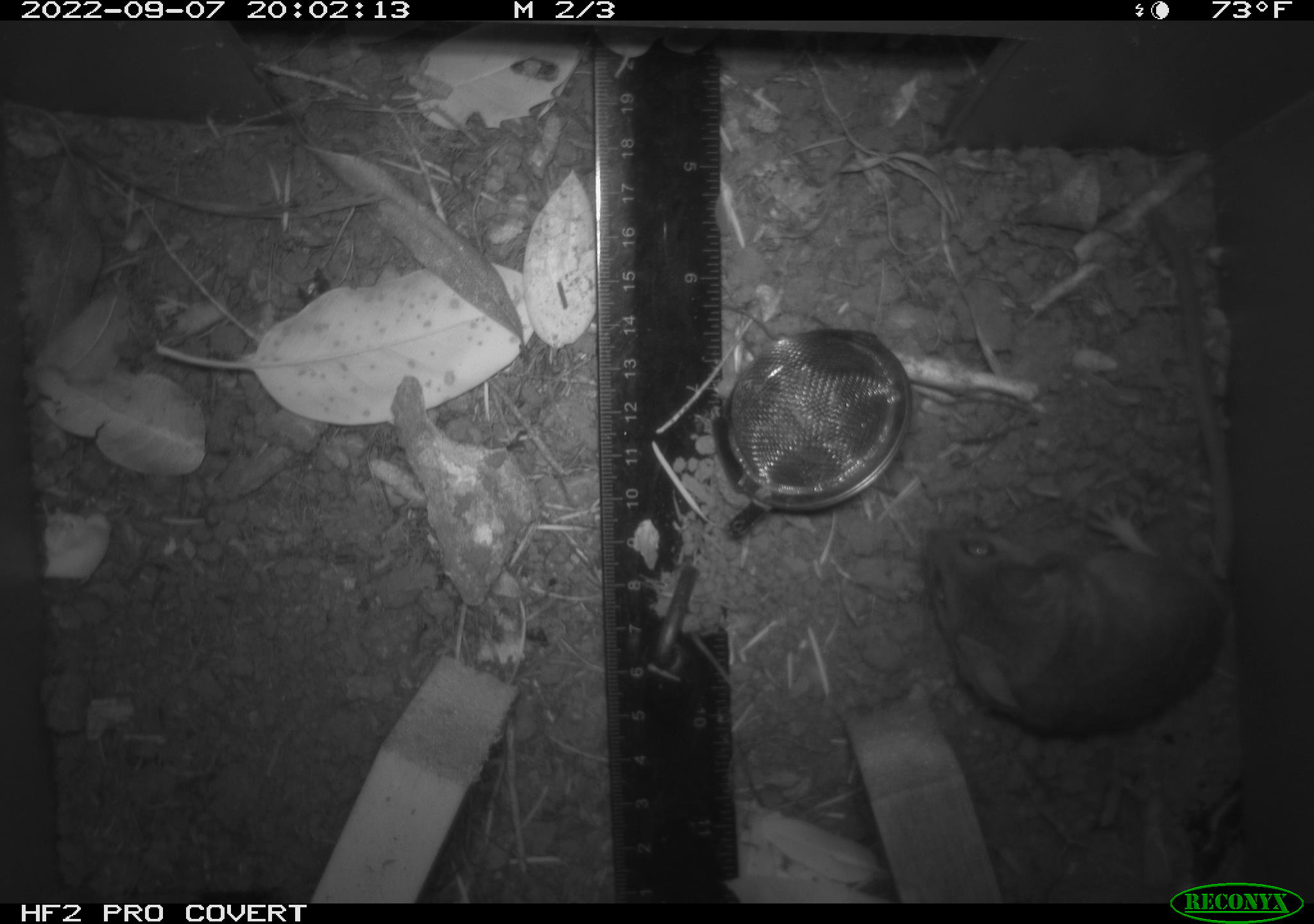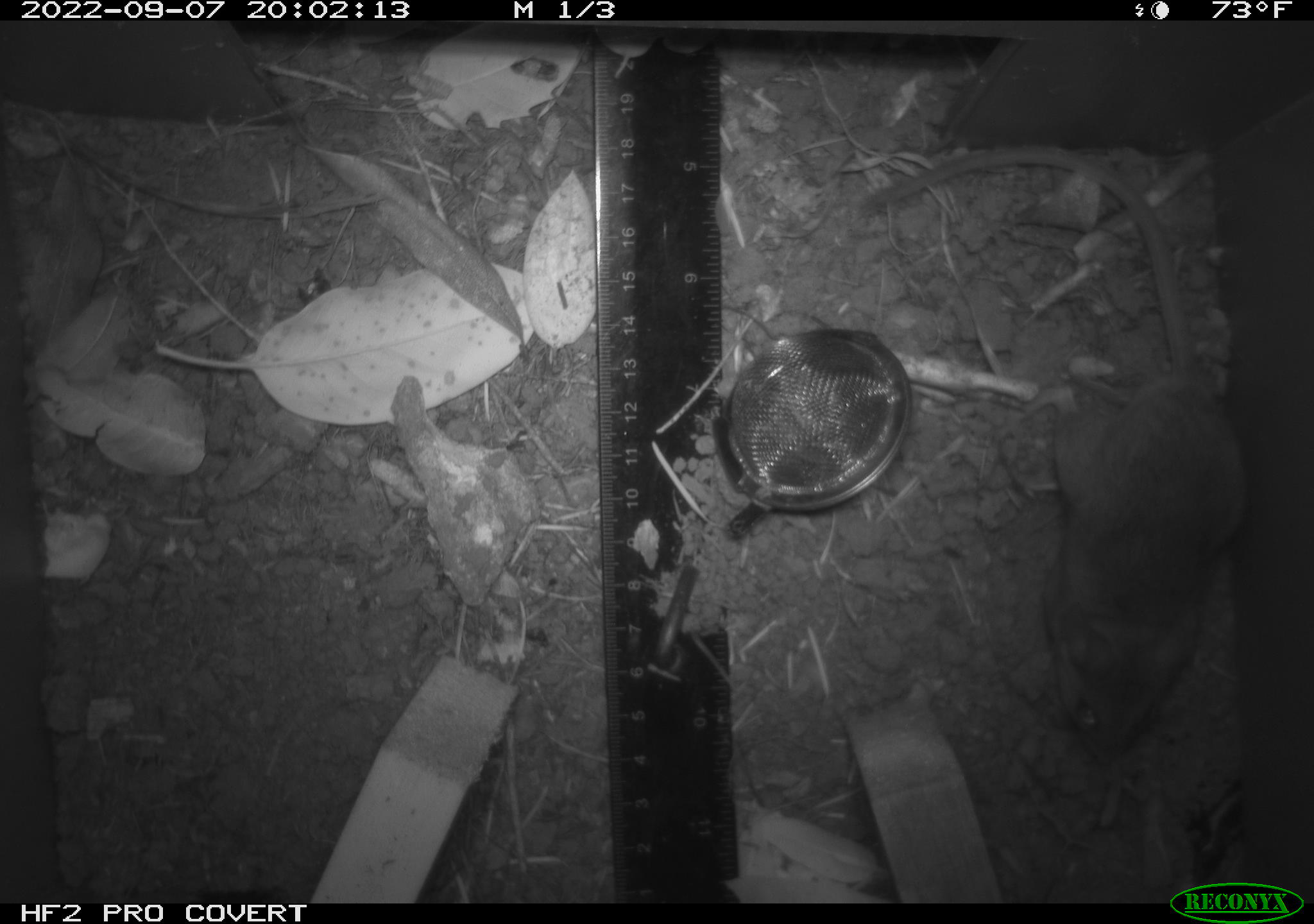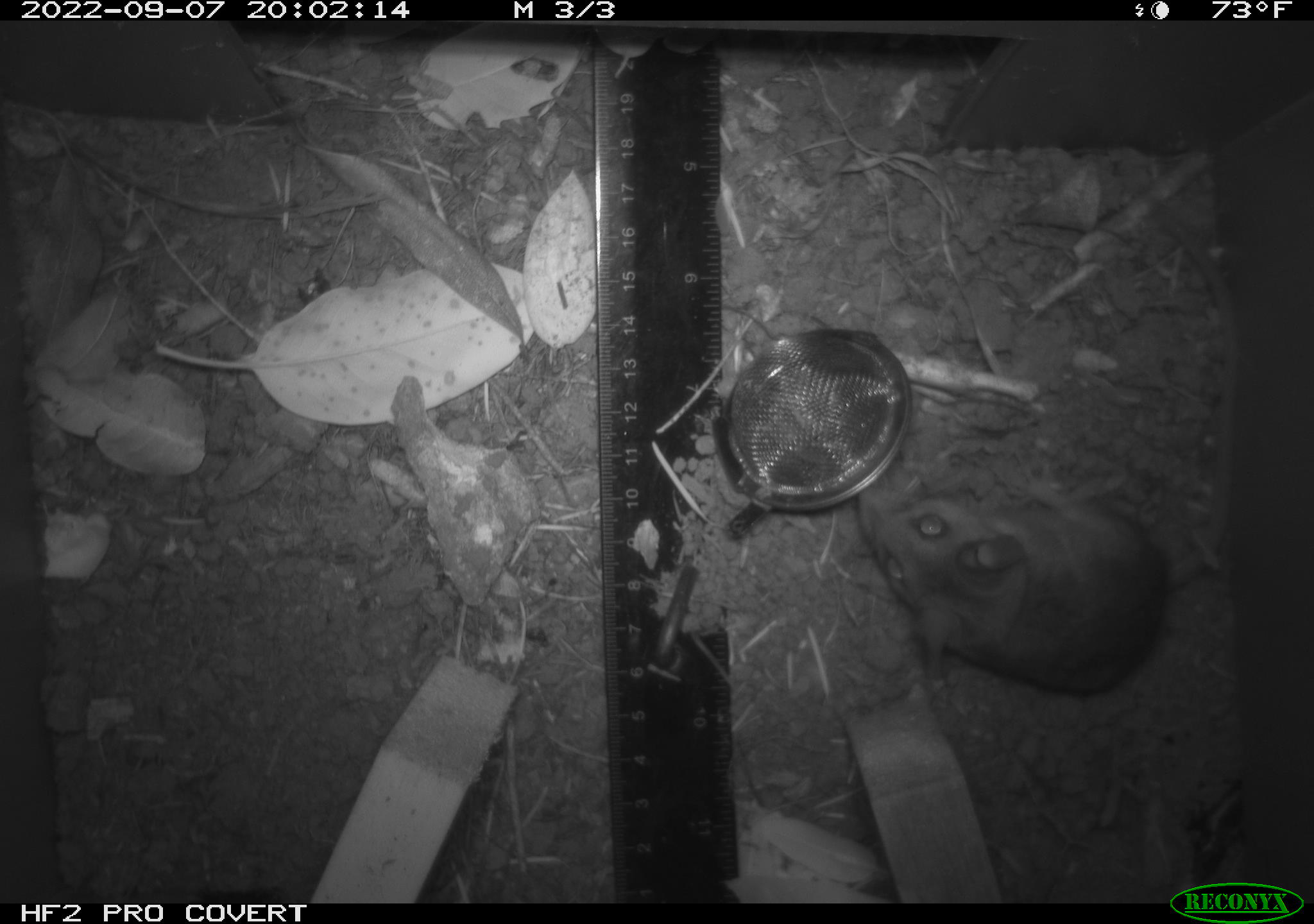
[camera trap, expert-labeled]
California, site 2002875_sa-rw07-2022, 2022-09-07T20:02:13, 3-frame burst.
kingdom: Animalia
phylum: Chordata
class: Mammalia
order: Rodentia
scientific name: Rodentia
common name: mouse species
Mouse species (Rodentia).